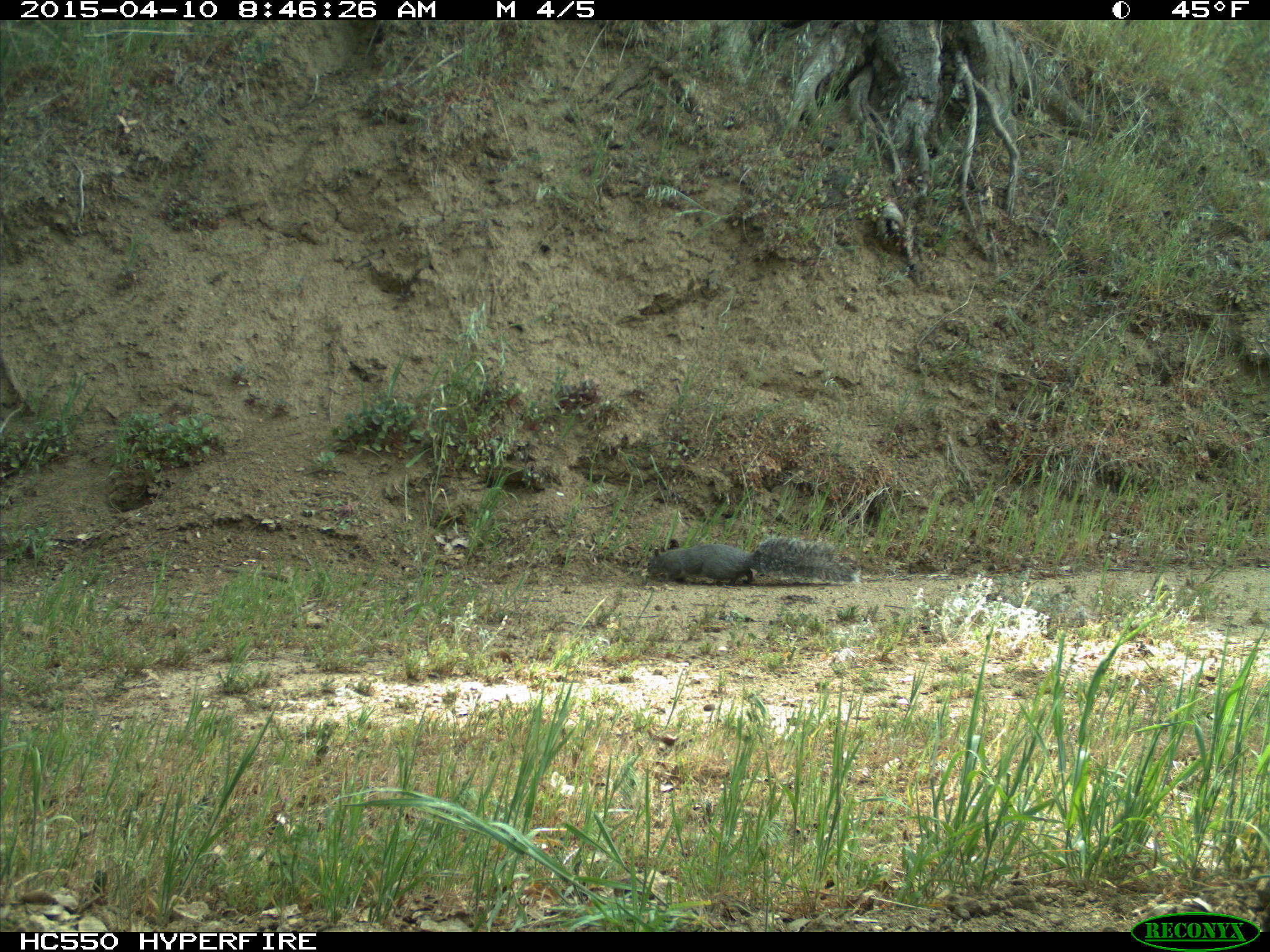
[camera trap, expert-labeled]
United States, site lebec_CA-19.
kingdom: Animalia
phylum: Chordata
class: Mammalia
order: Rodentia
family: Sciuridae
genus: Sciurus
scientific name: Sciurus carolinensis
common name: eastern gray squirrel